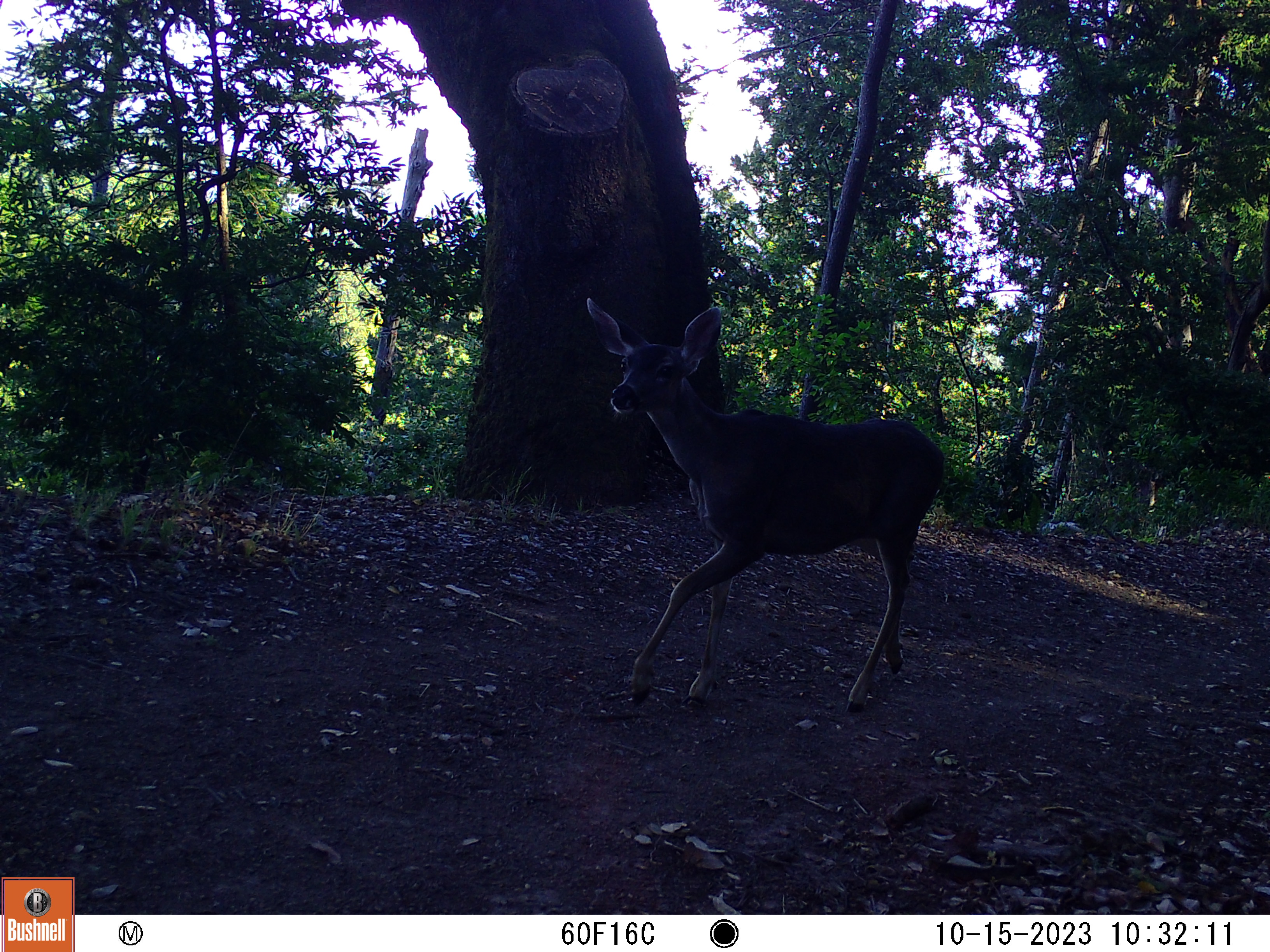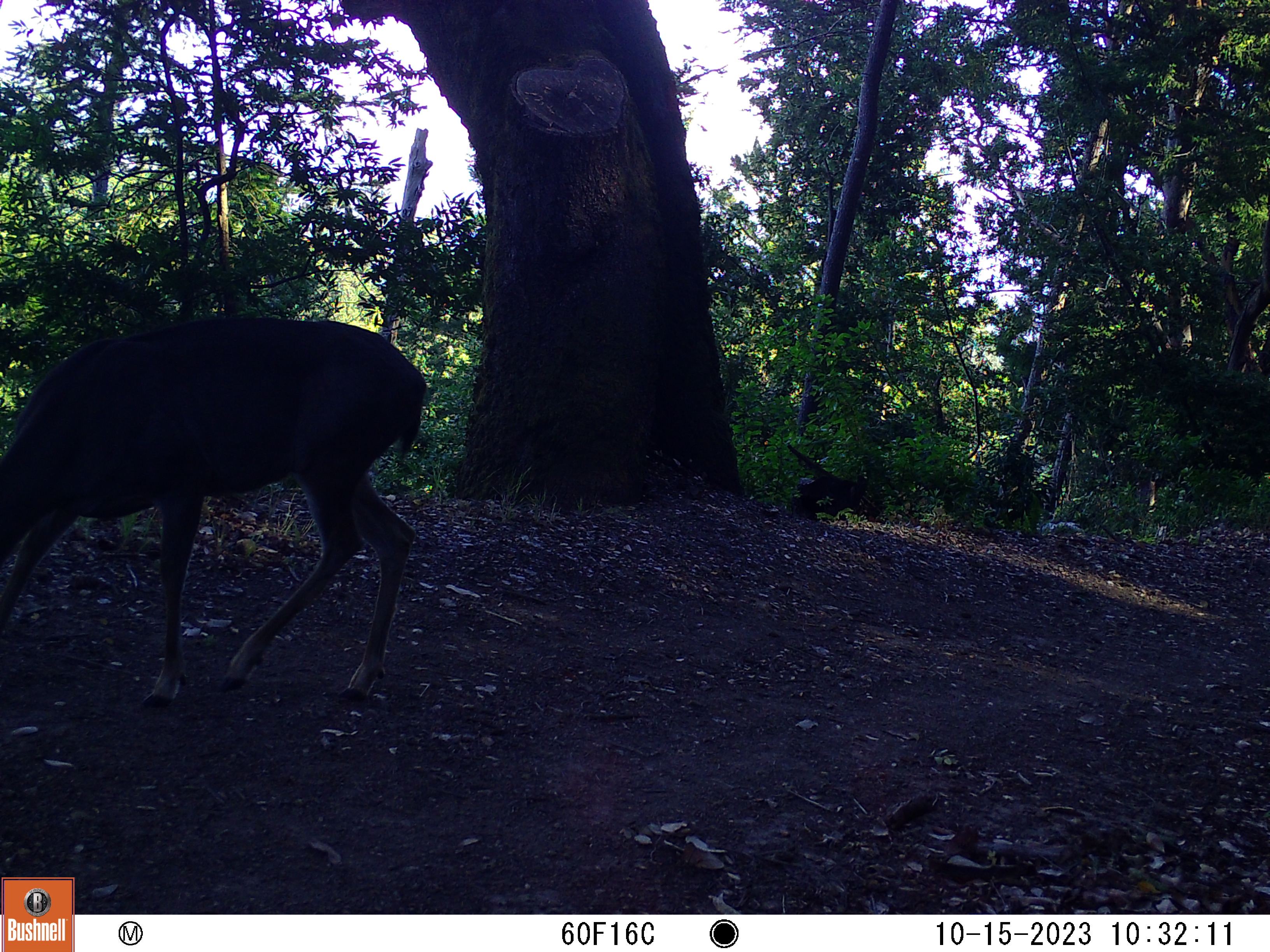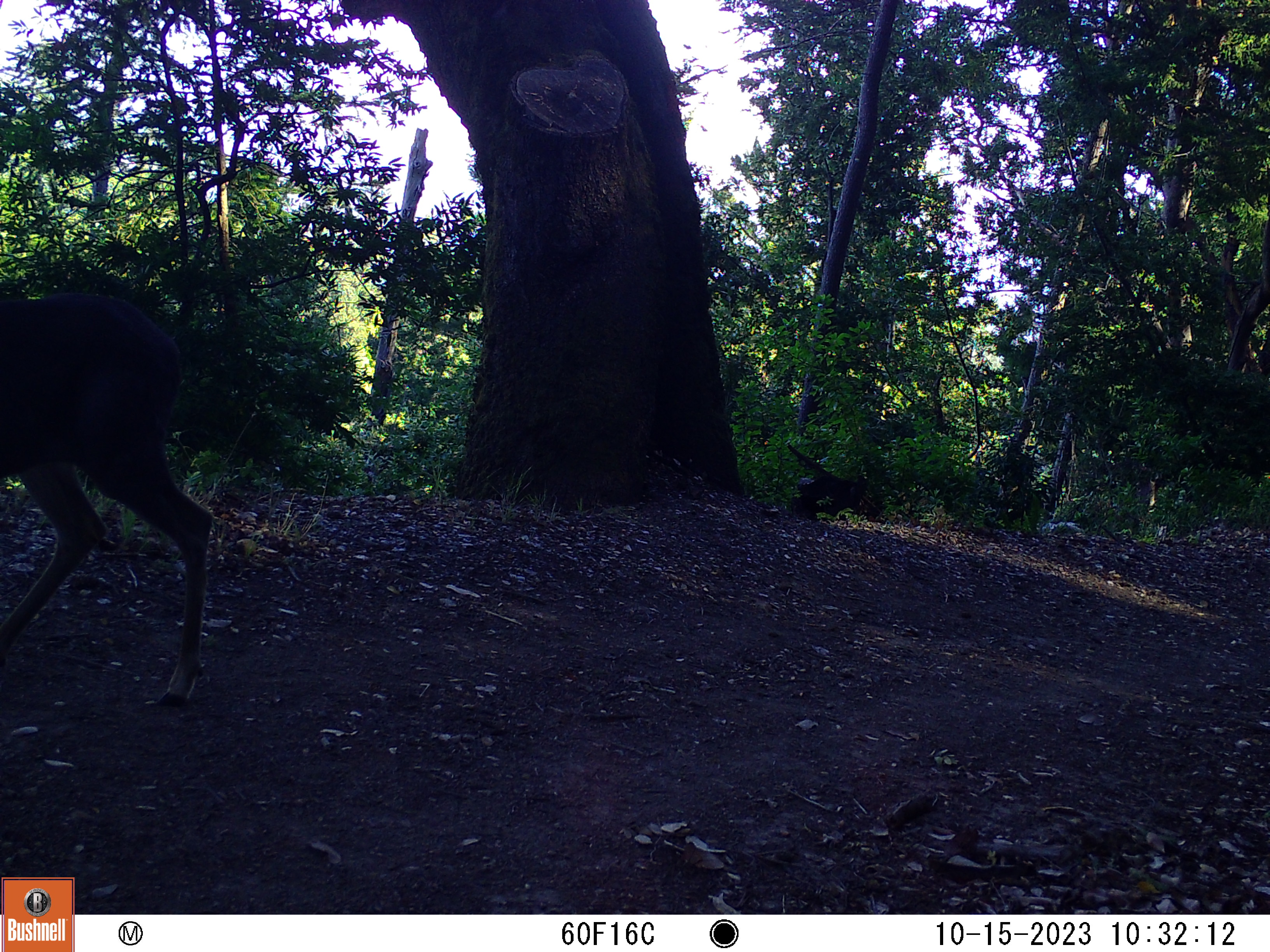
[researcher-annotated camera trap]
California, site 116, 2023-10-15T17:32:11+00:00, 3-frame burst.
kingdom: Animalia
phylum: Chordata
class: Mammalia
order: Artiodactyla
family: Cervidae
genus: Odocoileus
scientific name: Odocoileus hemionus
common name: mule deer